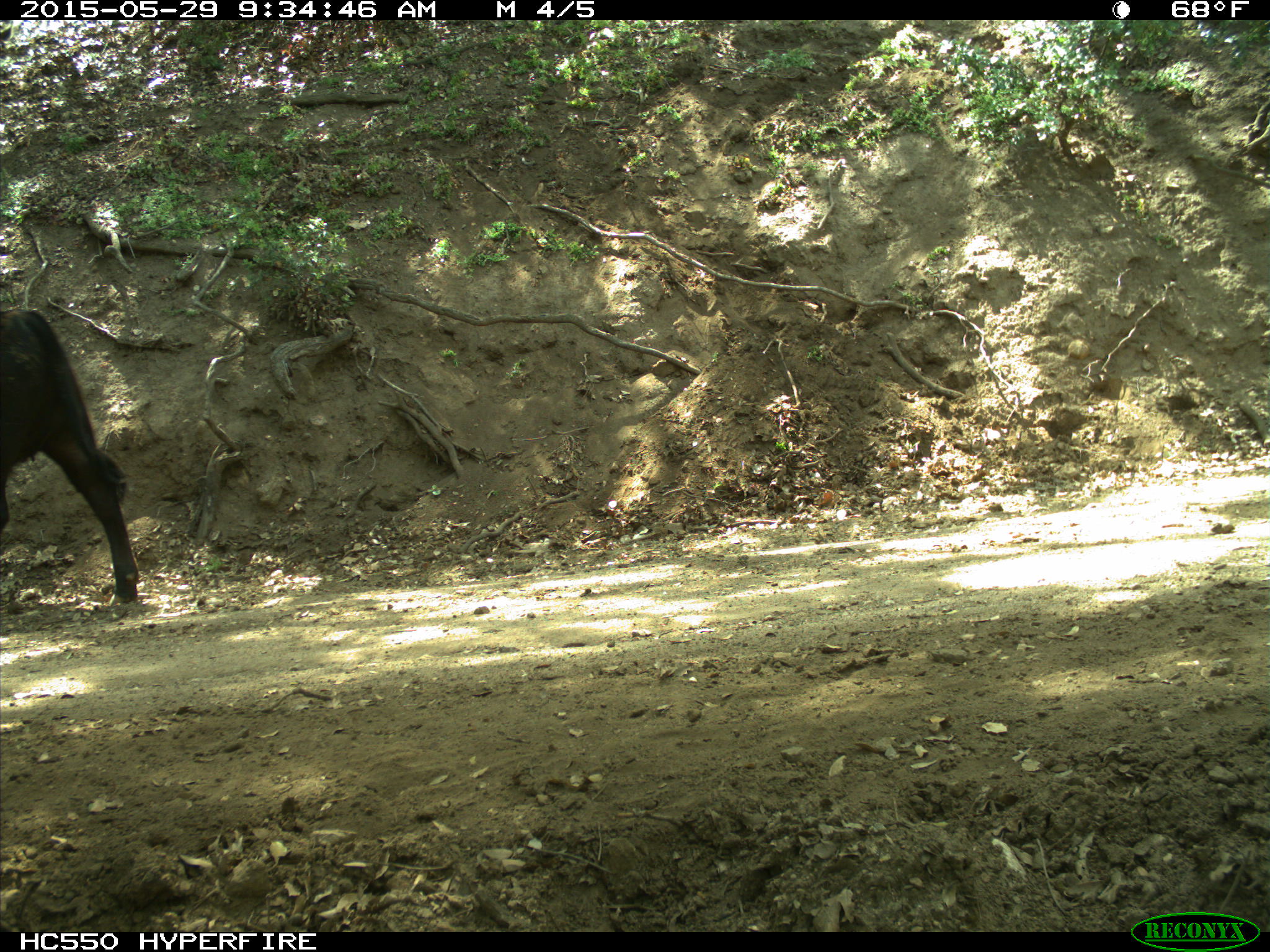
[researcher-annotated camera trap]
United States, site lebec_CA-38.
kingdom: Animalia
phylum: Chordata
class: Mammalia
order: Artiodactyla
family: Bovidae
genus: Bos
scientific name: Bos taurus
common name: domestic cow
Bos taurus (domestic cow).